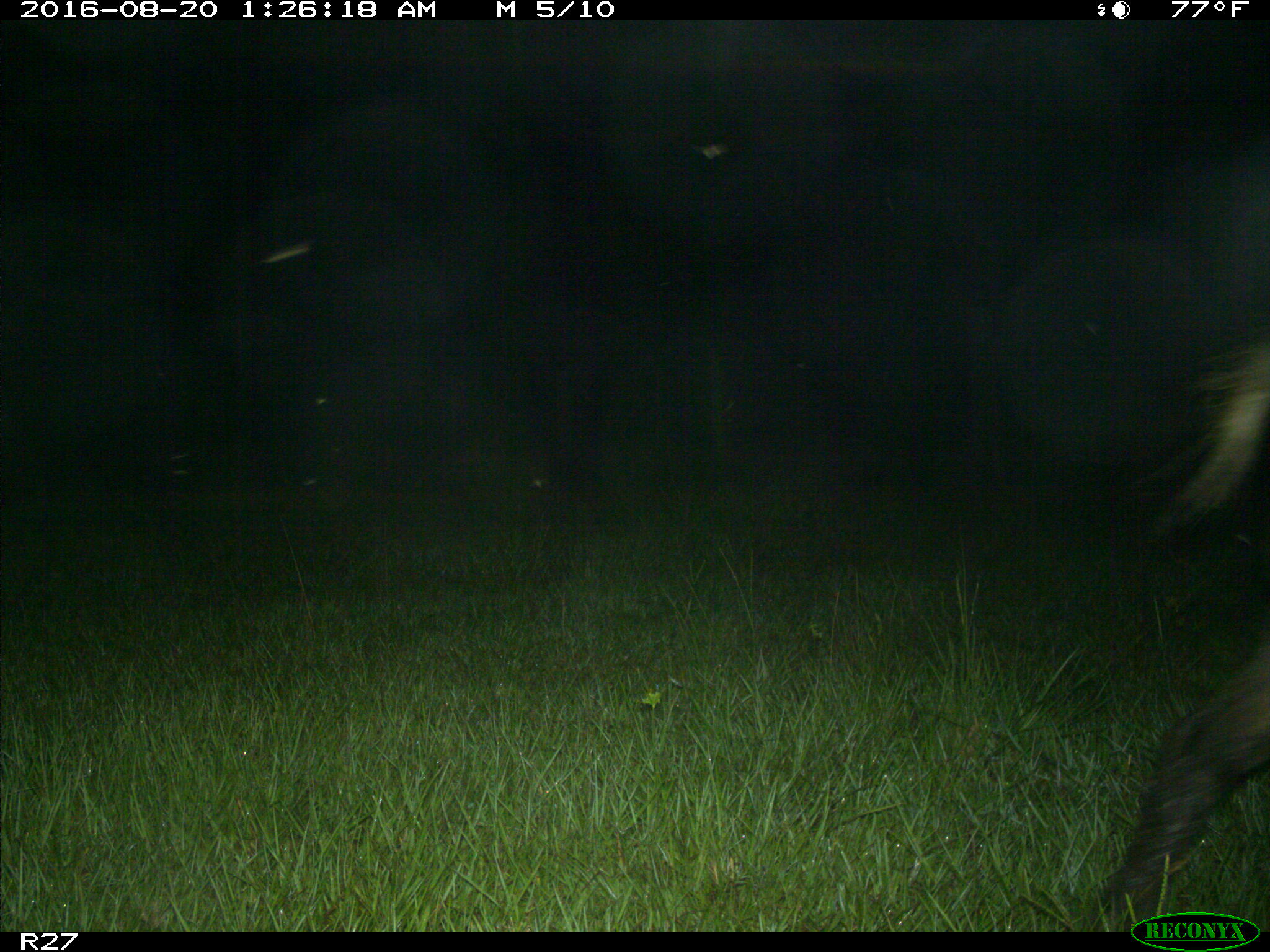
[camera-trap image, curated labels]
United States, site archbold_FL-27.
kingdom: Animalia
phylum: Chordata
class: Mammalia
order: Artiodactyla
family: Suidae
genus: Sus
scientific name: Sus scrofa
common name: wild boar